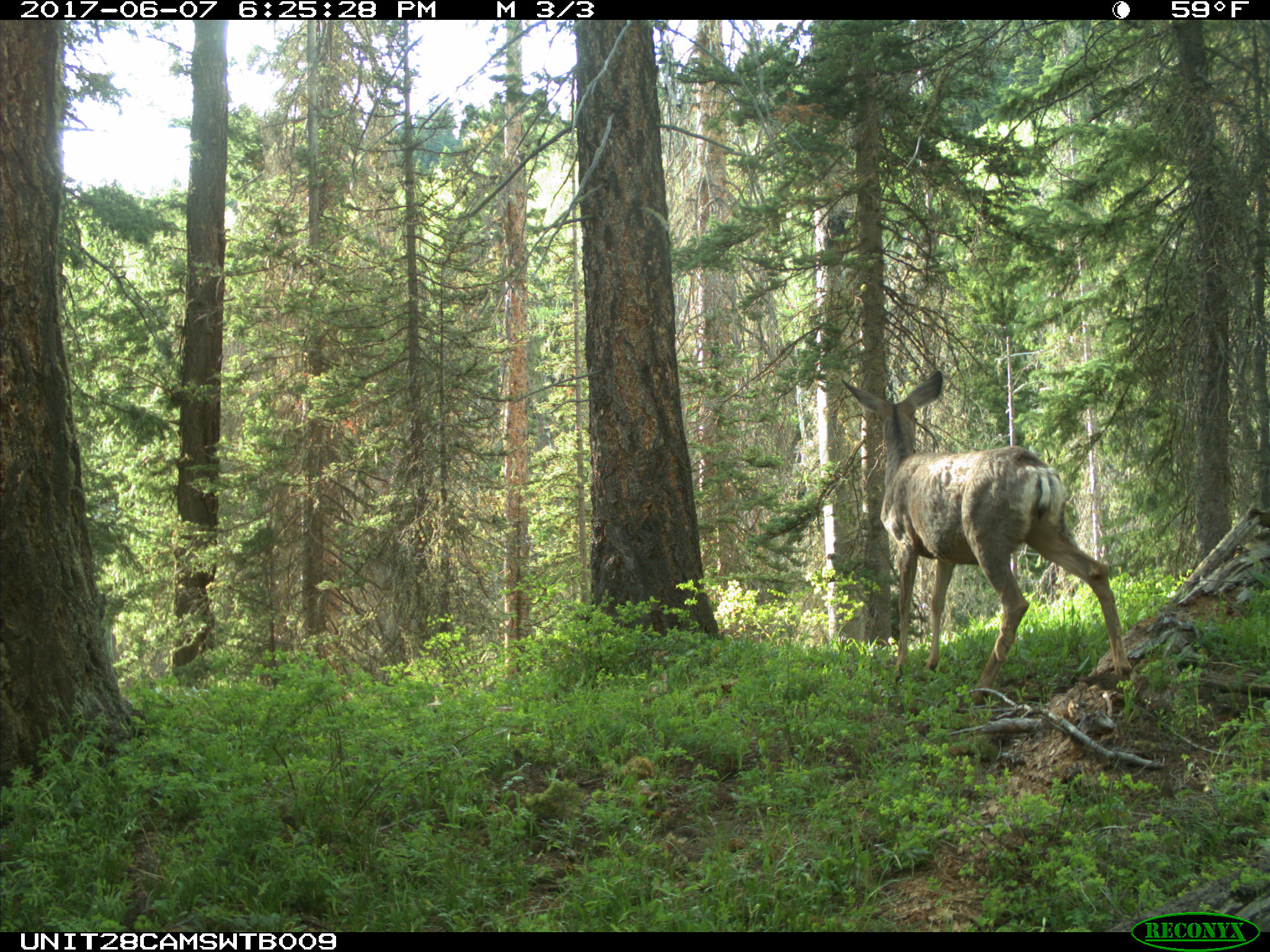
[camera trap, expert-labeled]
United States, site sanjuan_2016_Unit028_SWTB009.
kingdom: Animalia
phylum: Chordata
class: Mammalia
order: Artiodactyla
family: Cervidae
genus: Odocoileus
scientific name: Odocoileus hemionus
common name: mule deer